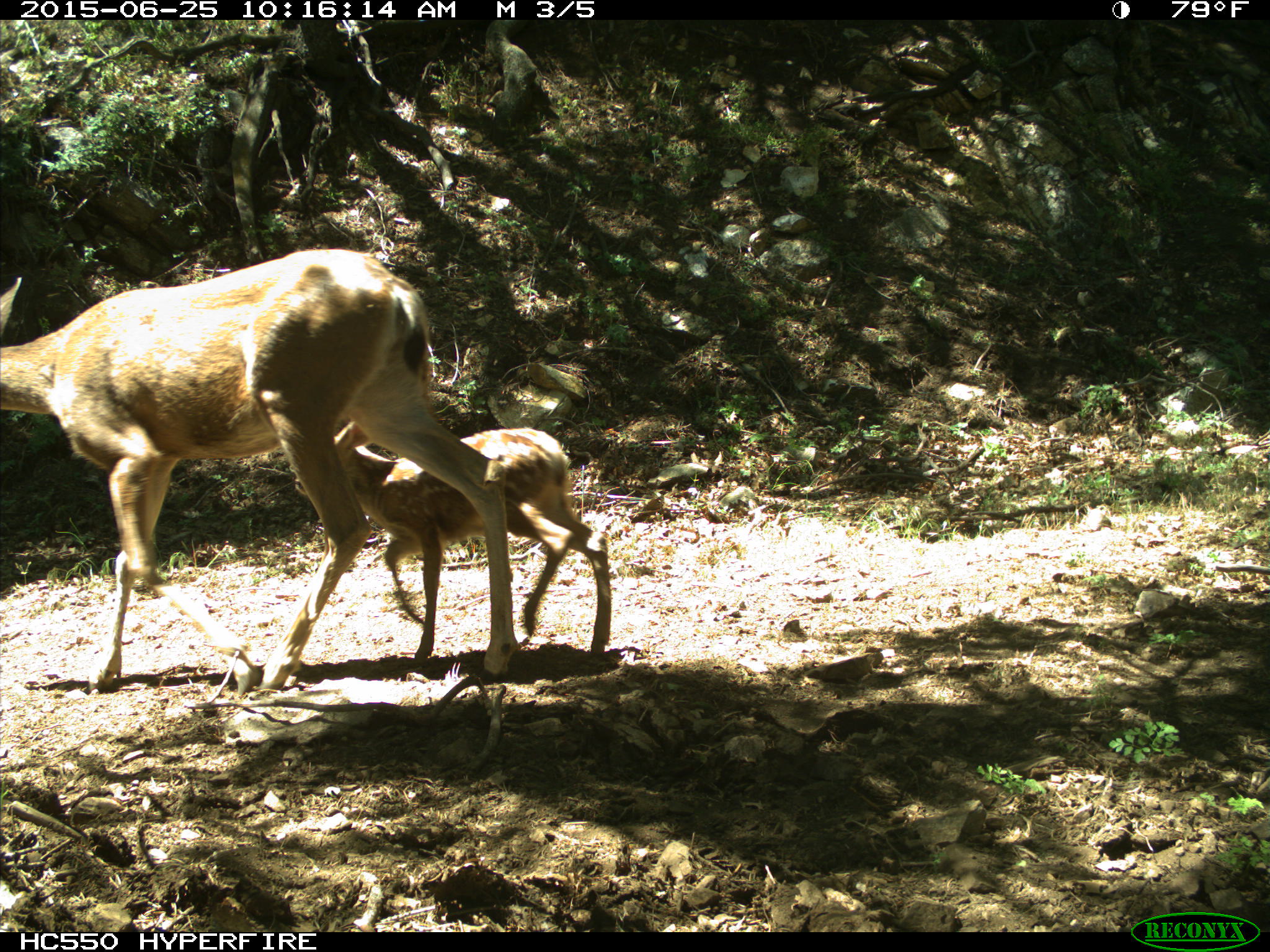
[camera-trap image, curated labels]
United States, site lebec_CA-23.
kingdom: Animalia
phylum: Chordata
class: Mammalia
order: Artiodactyla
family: Cervidae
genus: Odocoileus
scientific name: Odocoileus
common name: deer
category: unidentified deer